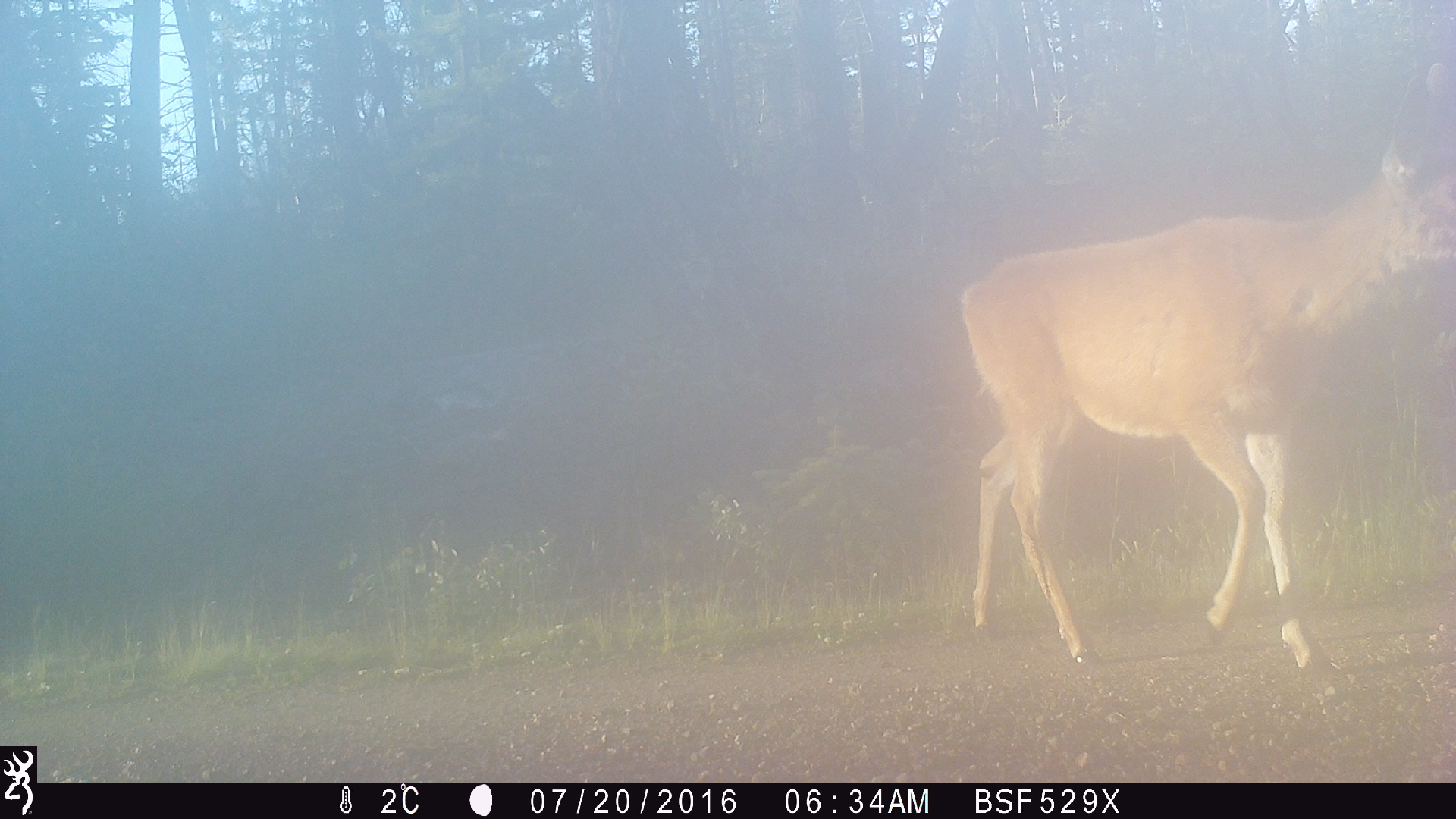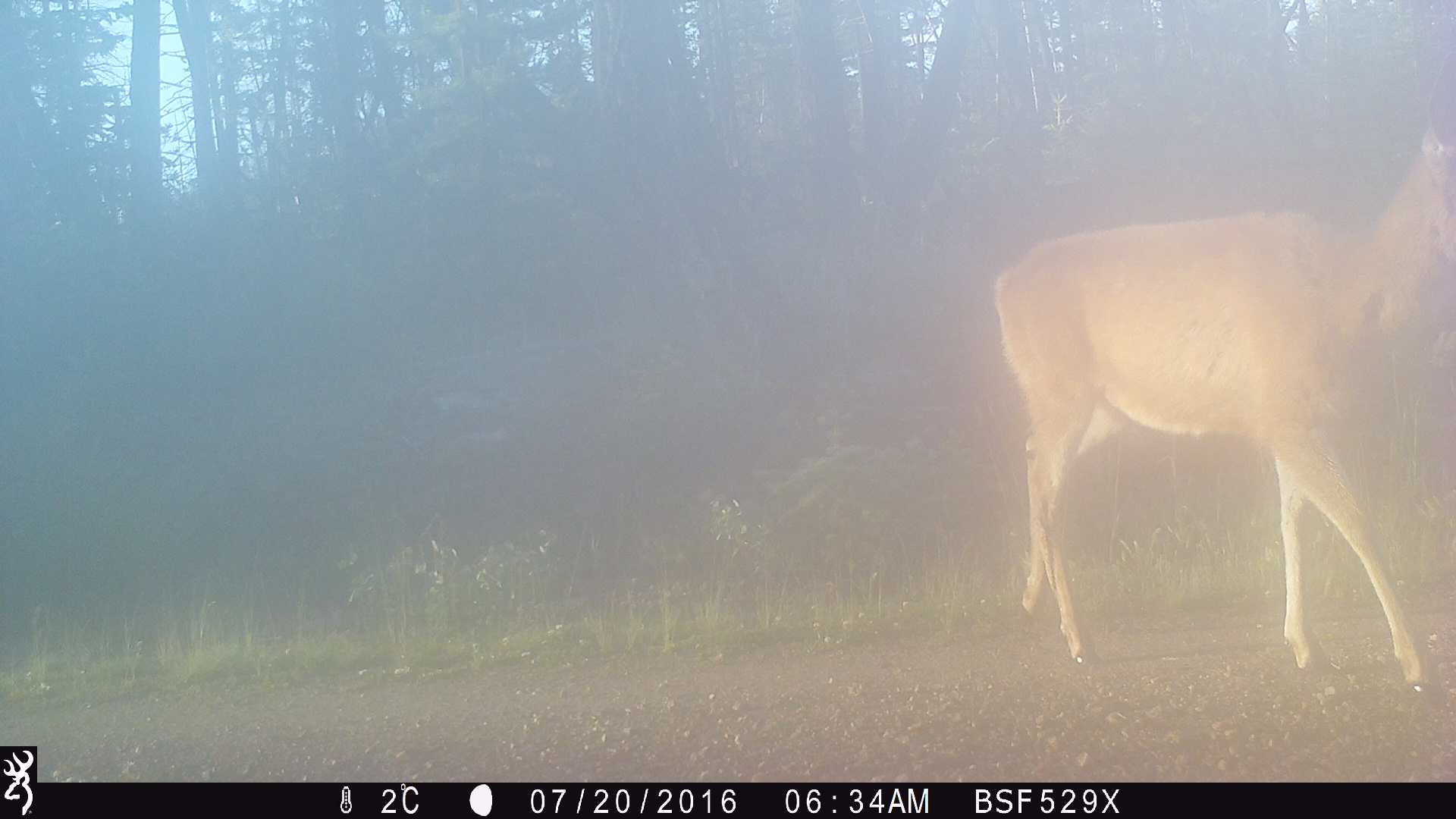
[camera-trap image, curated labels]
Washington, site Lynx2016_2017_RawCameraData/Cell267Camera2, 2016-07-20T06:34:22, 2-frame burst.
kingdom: Animalia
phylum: Chordata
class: Mammalia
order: Artiodactyla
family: Cervidae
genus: Odocoileus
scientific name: Odocoileus hemionus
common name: mule deer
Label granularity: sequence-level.